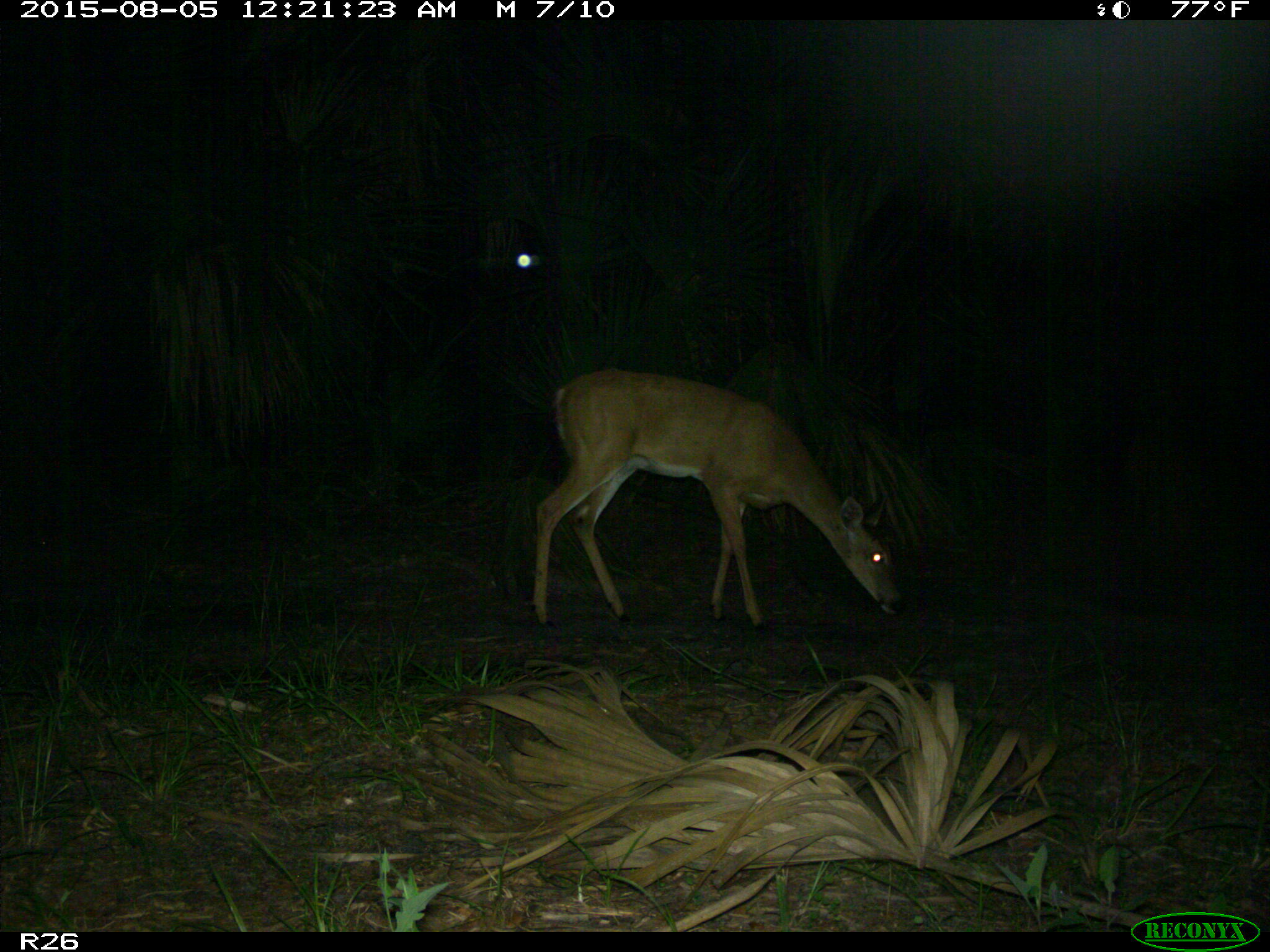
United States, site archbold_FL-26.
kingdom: Animalia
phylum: Chordata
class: Mammalia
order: Artiodactyla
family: Cervidae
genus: Odocoileus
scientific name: Odocoileus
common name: deer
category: unidentified deer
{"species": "unidentified deer (deer) (Odocoileus)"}